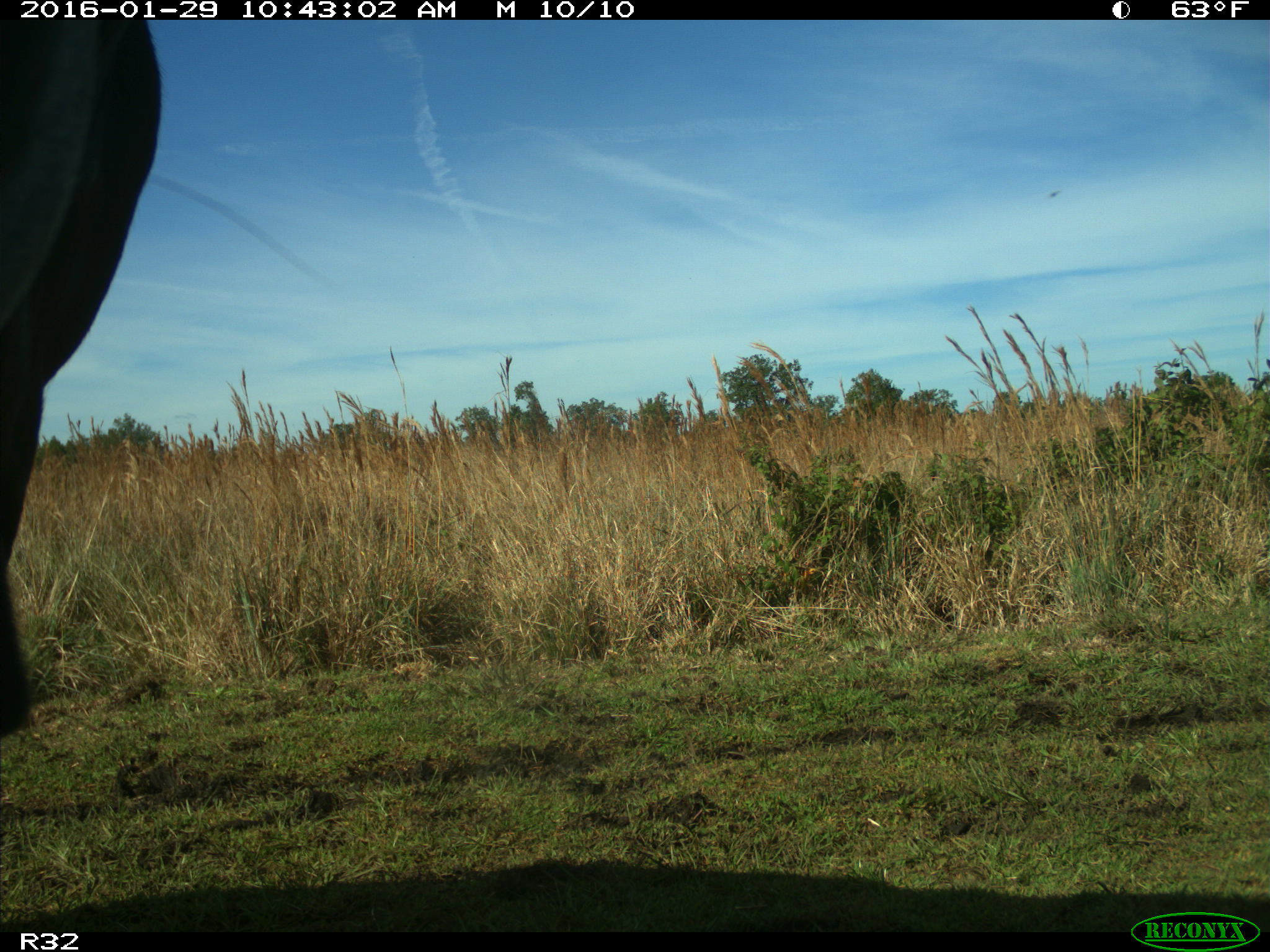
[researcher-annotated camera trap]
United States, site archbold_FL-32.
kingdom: Animalia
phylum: Chordata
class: Mammalia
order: Artiodactyla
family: Bovidae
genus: Bos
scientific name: Bos taurus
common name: domestic cow